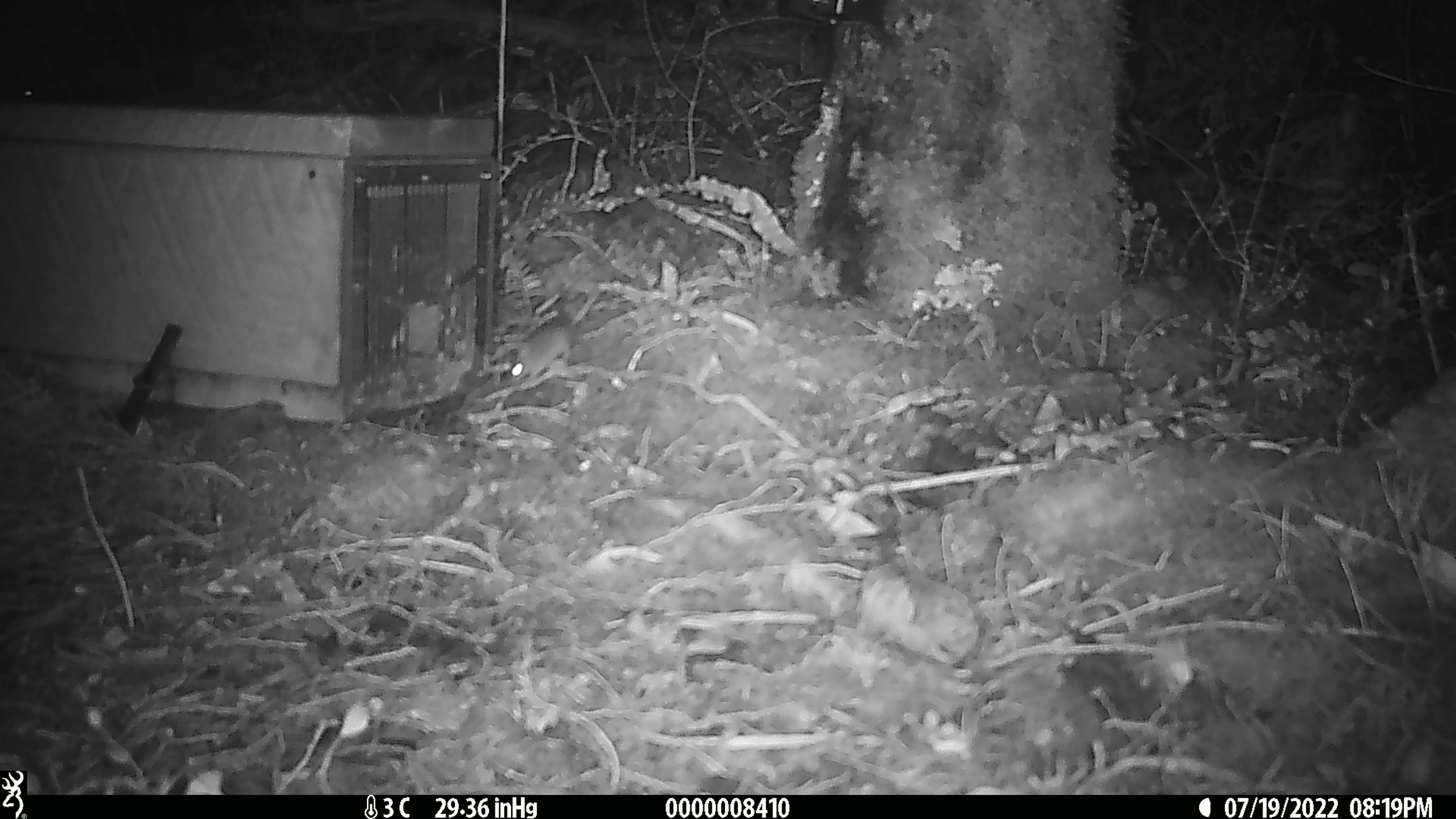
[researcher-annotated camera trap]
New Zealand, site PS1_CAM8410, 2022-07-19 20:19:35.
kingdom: Animalia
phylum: Chordata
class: Mammalia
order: Rodentia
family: Muridae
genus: Mus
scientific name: Mus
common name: mouse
Mouse (Mus).